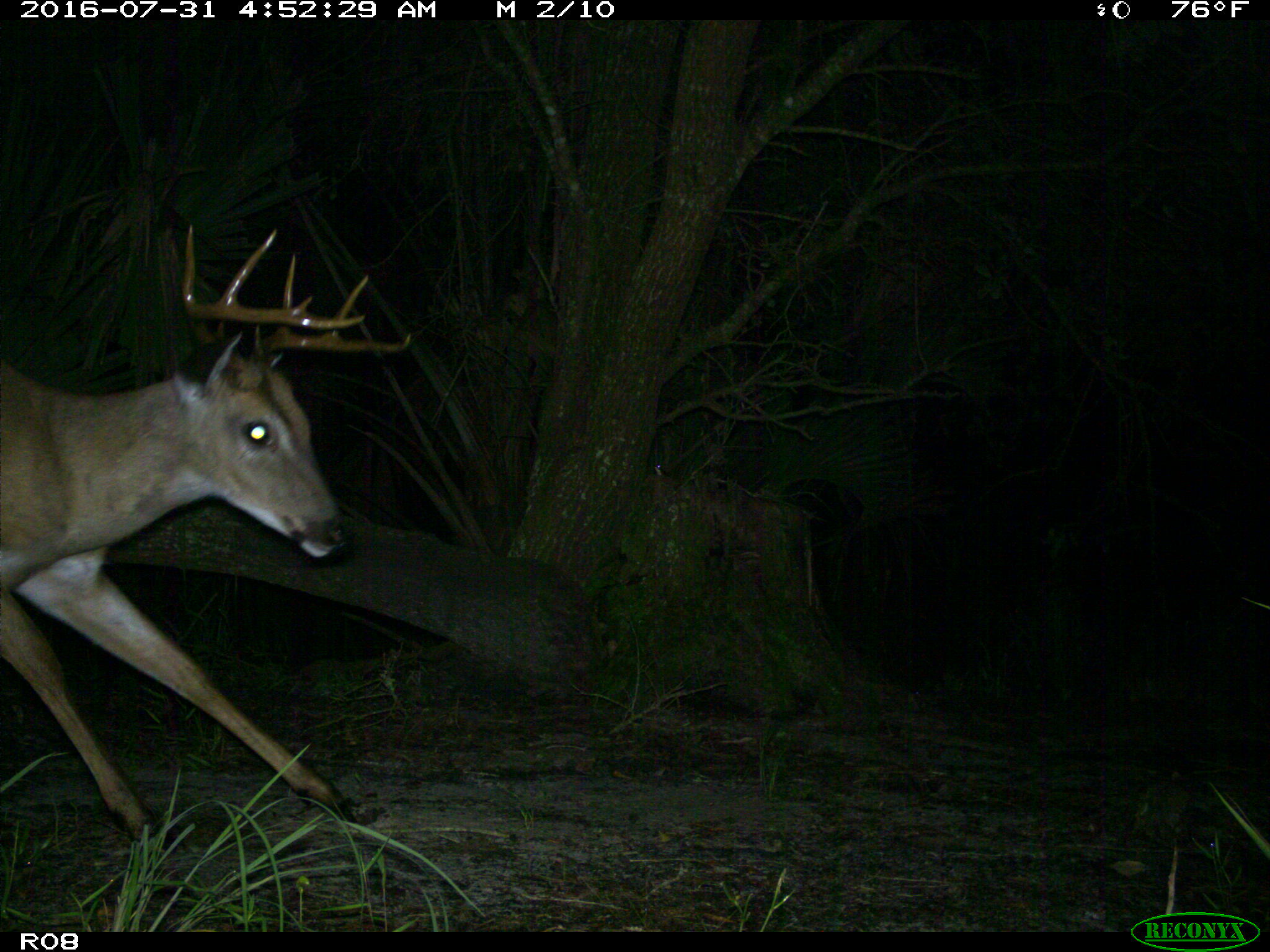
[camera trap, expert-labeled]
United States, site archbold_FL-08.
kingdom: Animalia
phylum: Chordata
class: Mammalia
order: Artiodactyla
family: Cervidae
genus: Odocoileus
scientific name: Odocoileus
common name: deer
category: unidentified deer